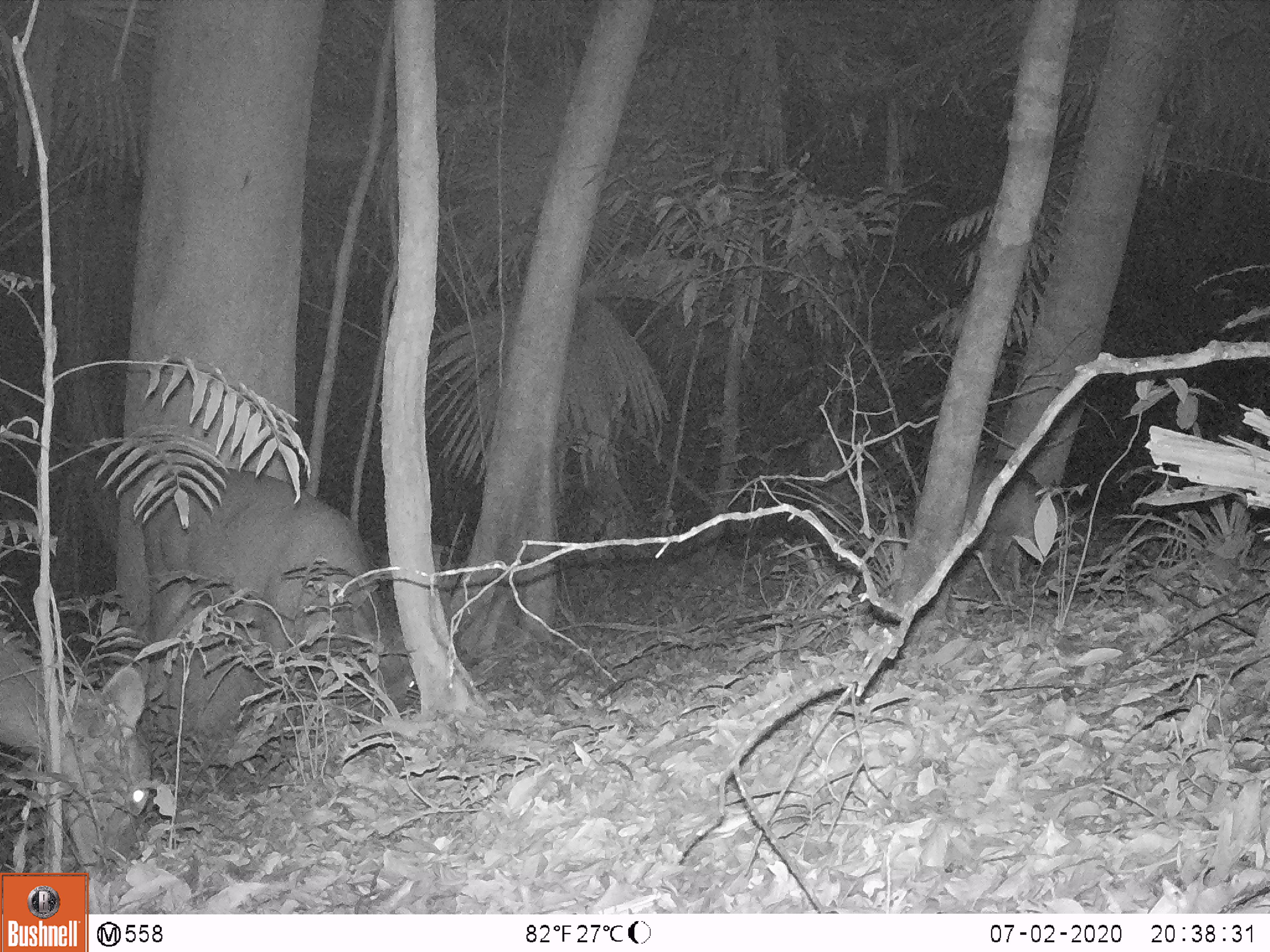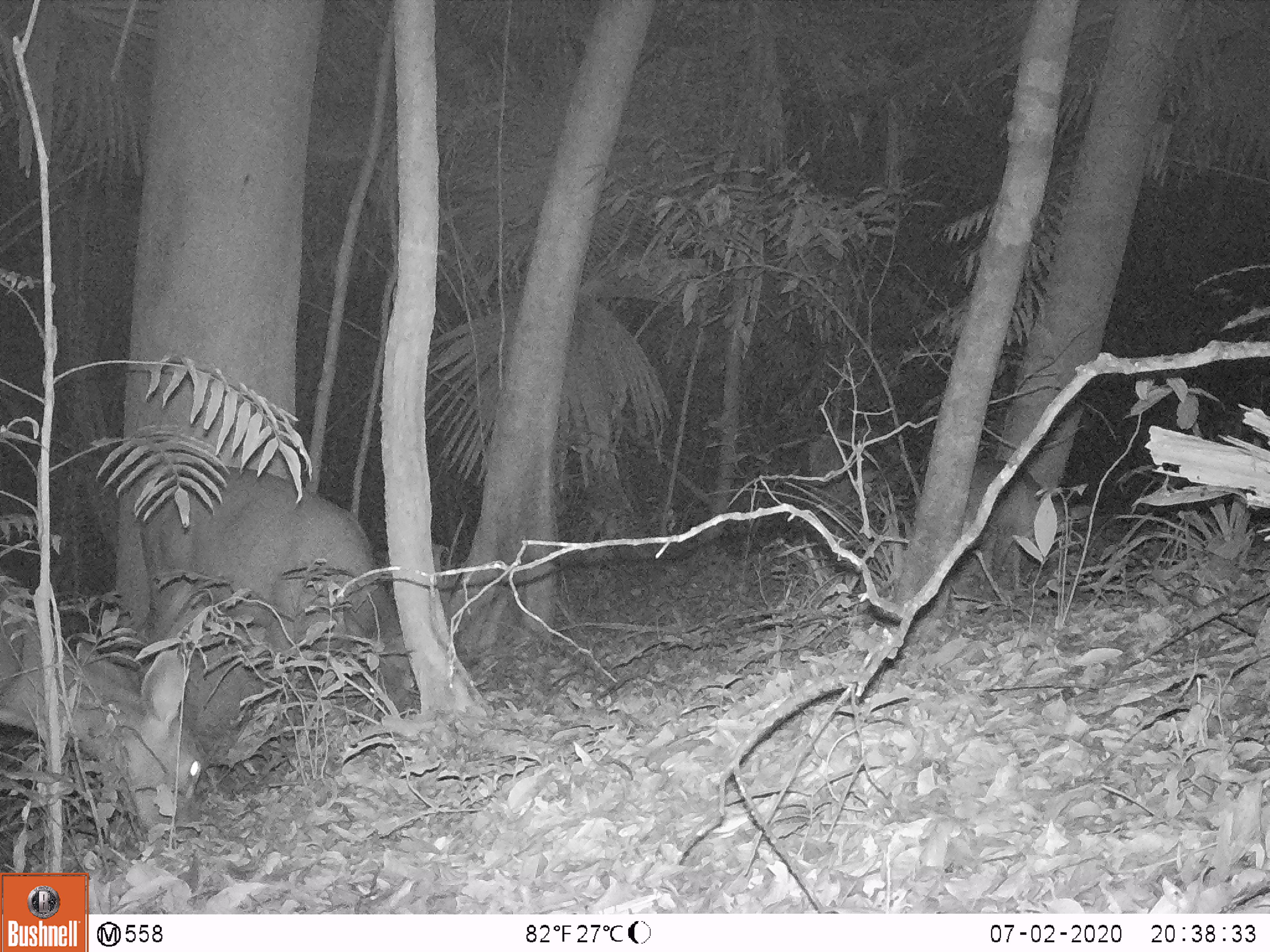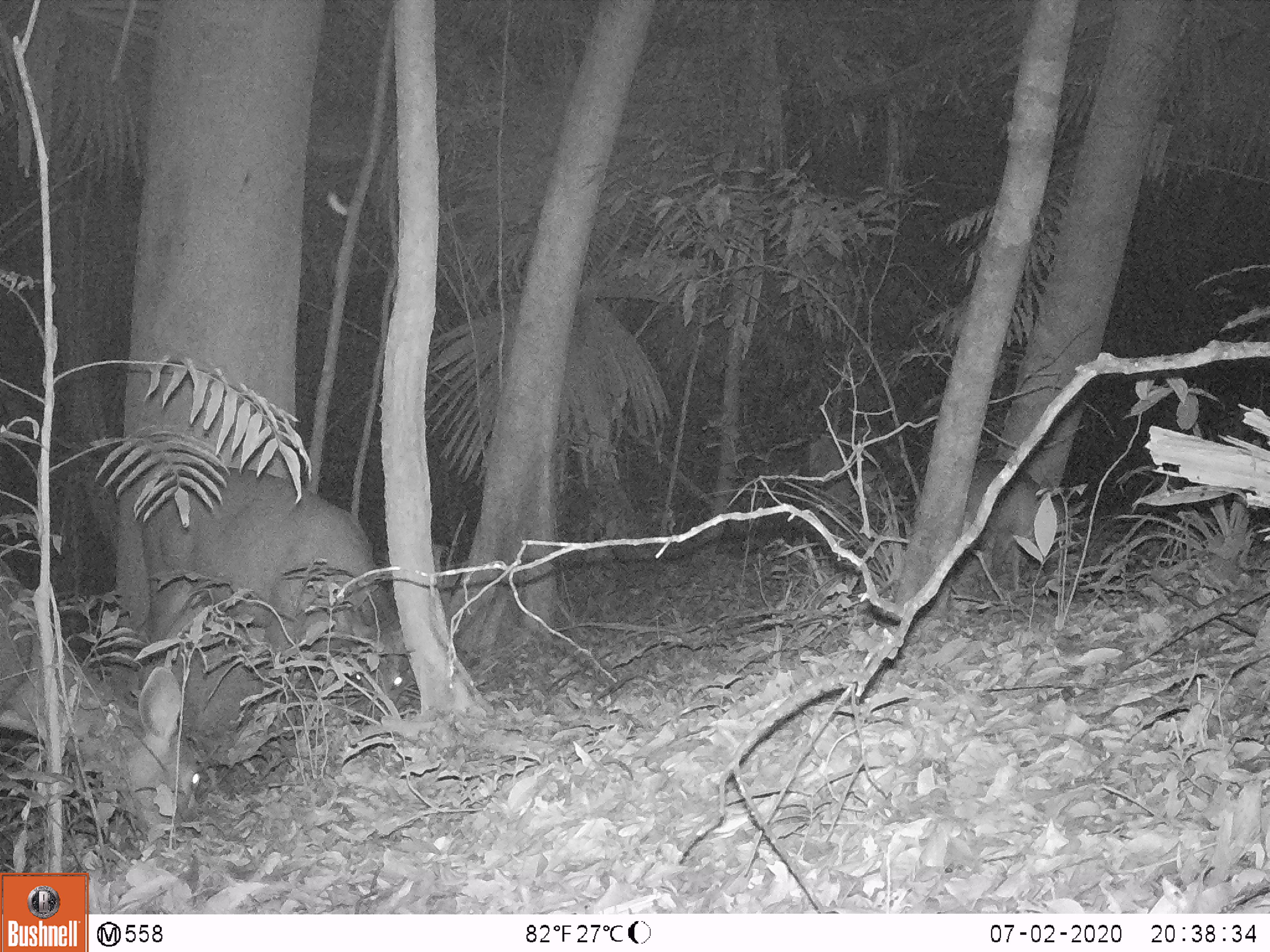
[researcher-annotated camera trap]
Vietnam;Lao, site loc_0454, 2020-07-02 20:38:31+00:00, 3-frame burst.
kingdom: Animalia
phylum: Chordata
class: Mammalia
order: Artiodactyla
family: Cervidae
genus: Rusa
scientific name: Rusa unicolor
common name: sambar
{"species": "sambar (Rusa unicolor)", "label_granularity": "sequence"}